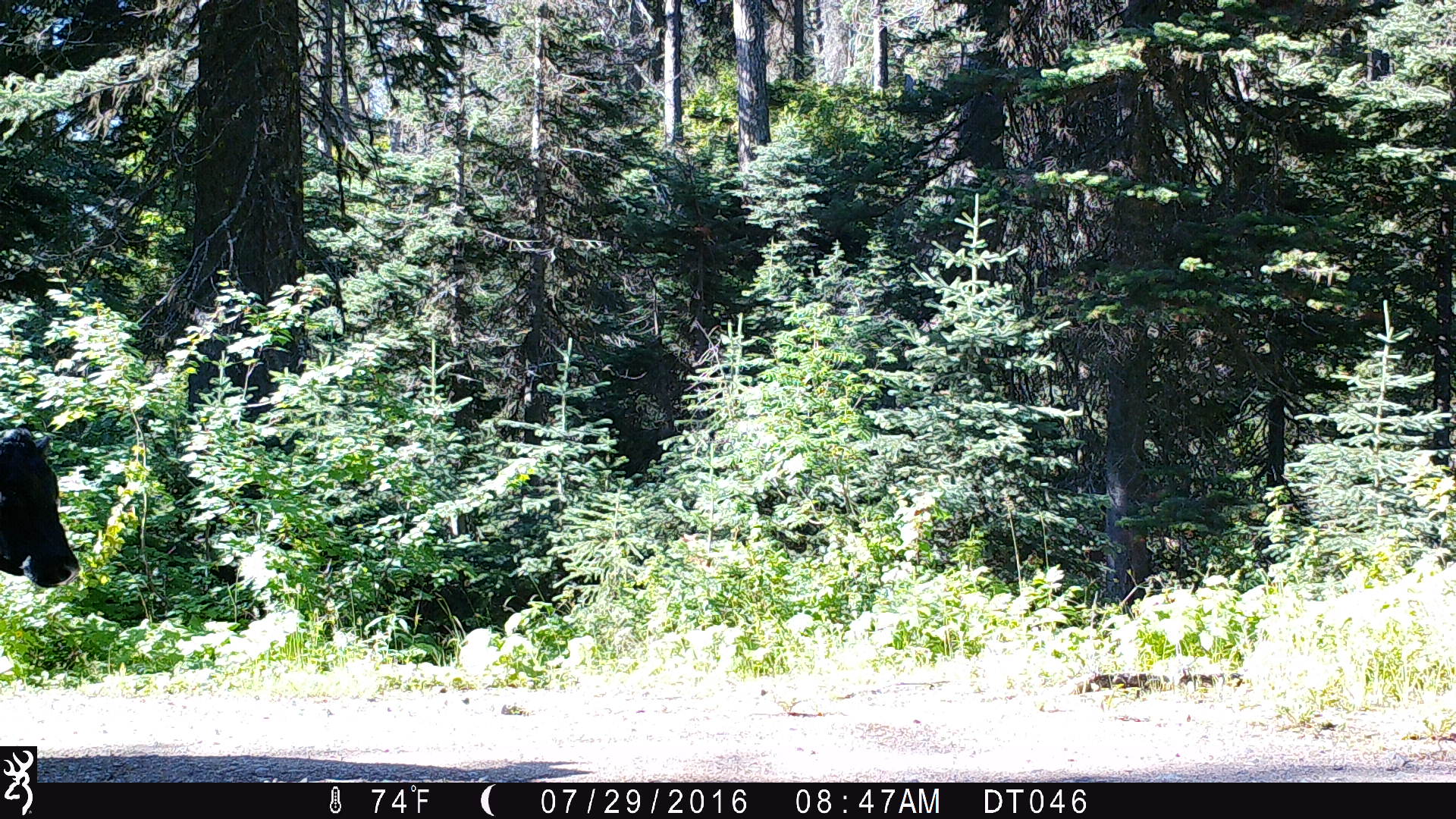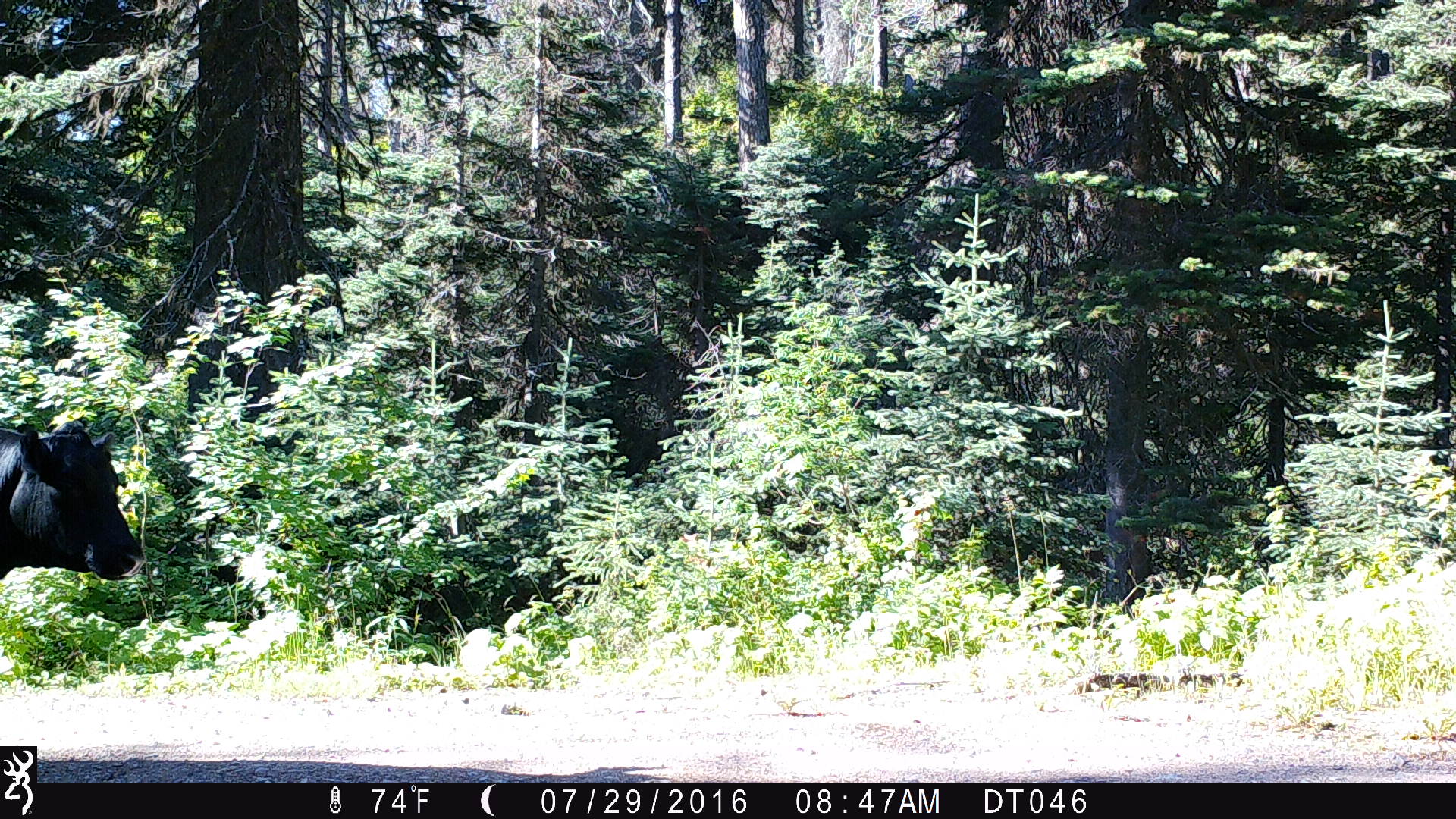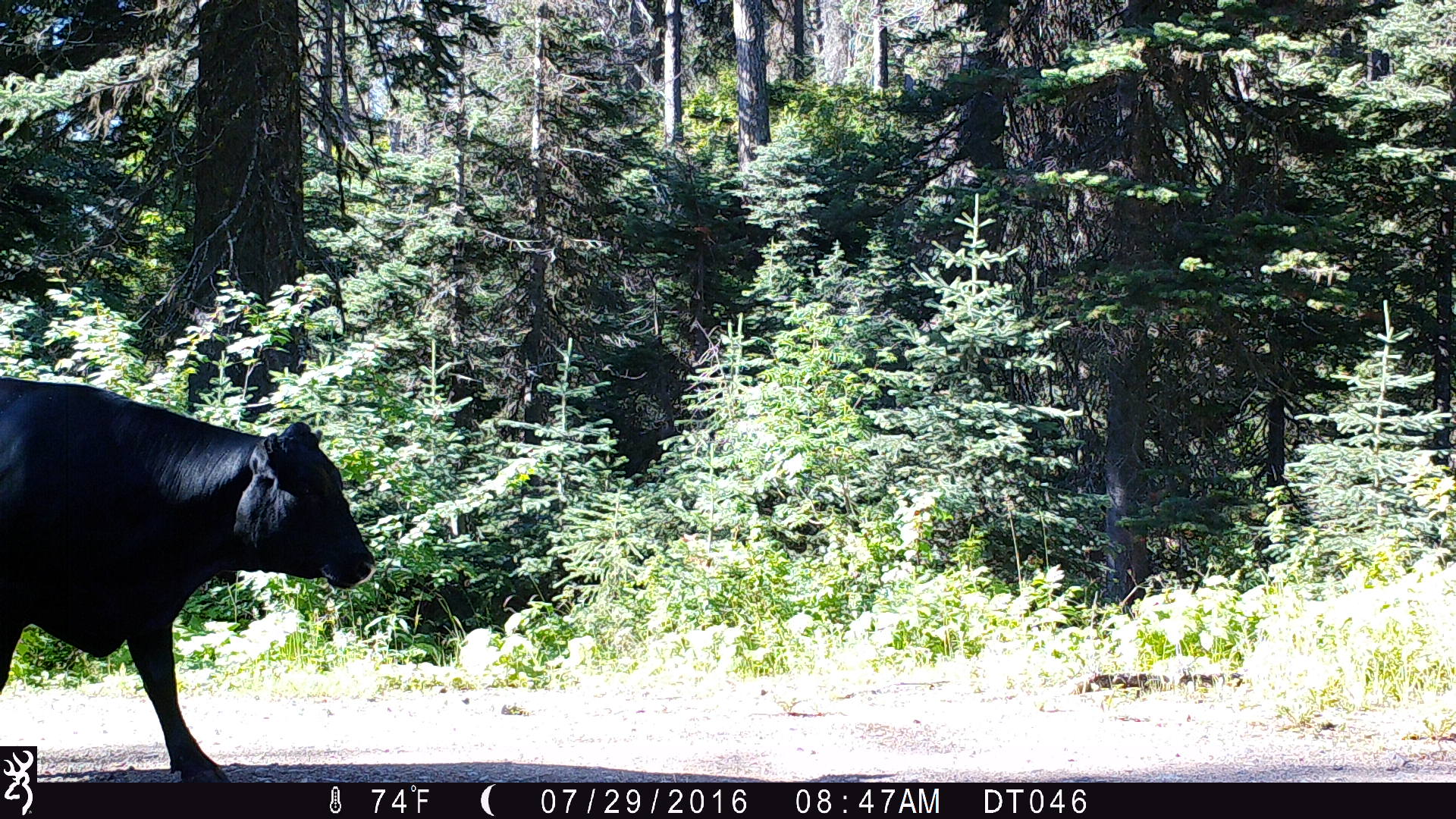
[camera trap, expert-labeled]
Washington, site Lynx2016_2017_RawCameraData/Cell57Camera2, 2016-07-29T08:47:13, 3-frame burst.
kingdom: Animalia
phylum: Chordata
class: Mammalia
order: Artiodactyla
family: Bovidae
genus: Bos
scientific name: Bos taurus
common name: domestic cattle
Domestic cattle (Bos taurus). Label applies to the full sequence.